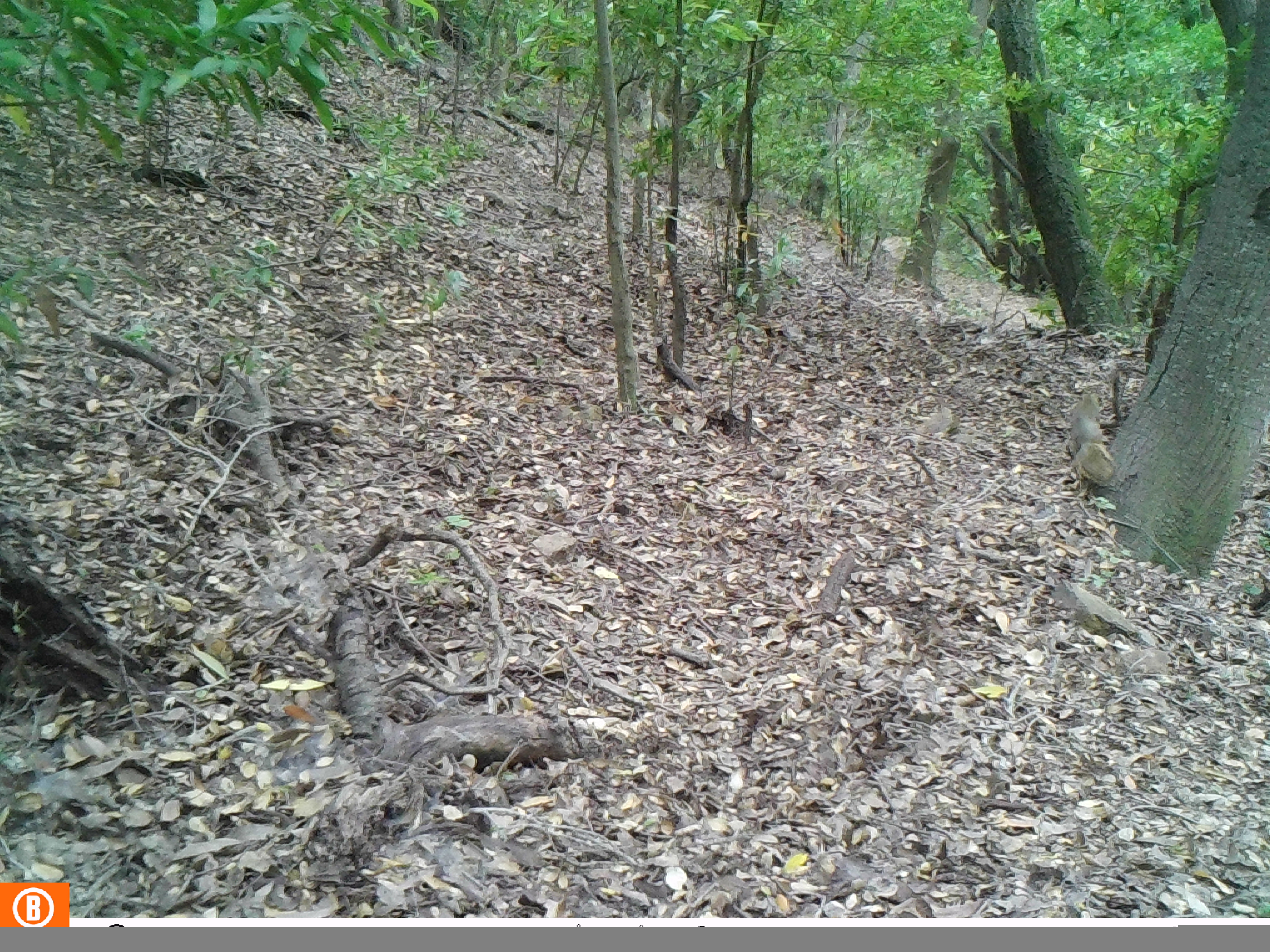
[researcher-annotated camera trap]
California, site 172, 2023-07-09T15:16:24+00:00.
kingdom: Animalia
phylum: Chordata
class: Mammalia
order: Rodentia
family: Sciuridae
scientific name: Sciuridae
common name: squirrel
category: unknown squirrel